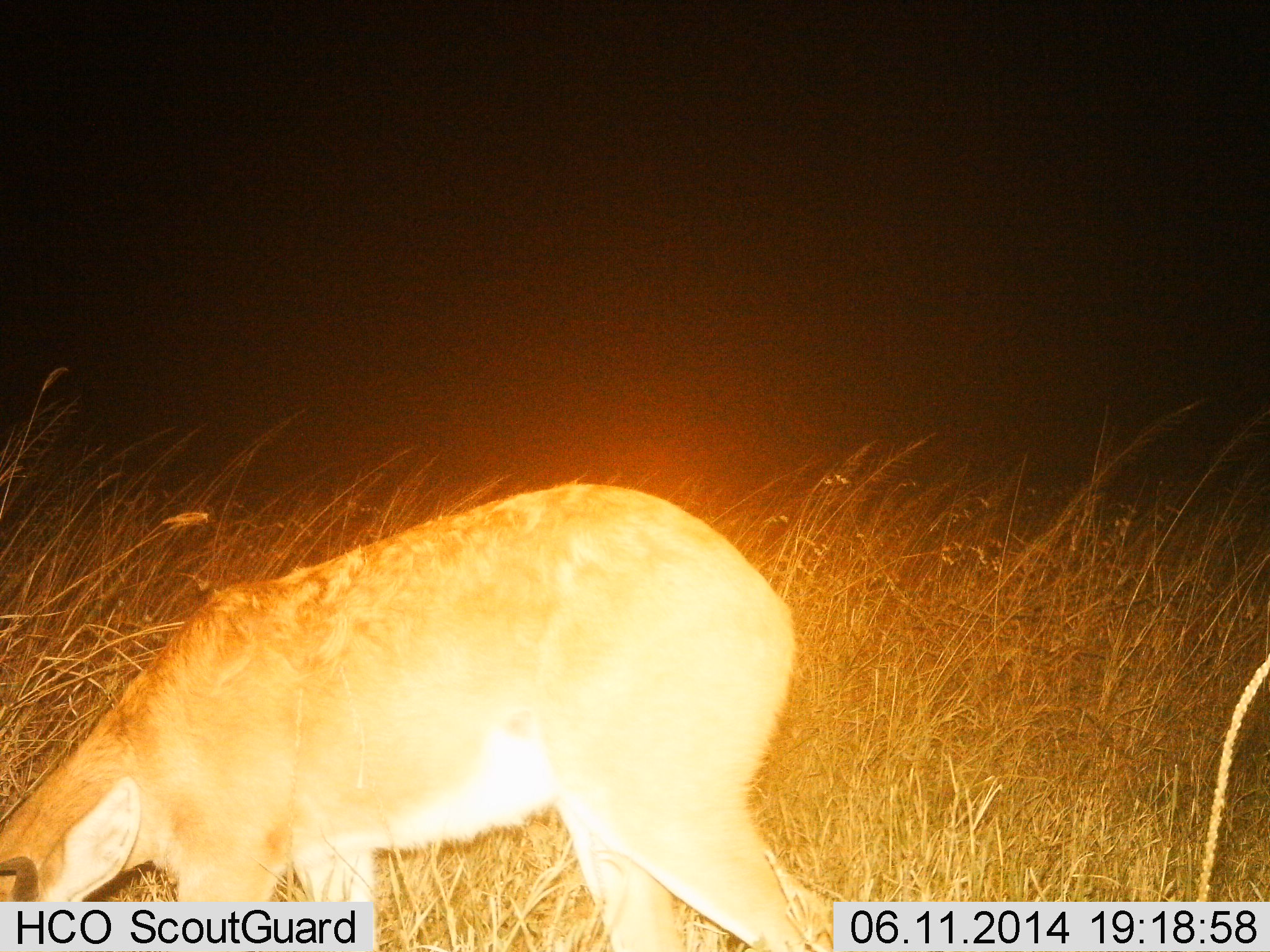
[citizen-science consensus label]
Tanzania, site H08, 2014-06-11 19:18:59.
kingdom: Animalia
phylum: Chordata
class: Mammalia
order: Artiodactyla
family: Bovidae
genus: Redunca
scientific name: Redunca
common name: reedbuck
Reedbuck (Redunca), count 1. Behavior (volunteer vote fractions): standing 29%, resting 0%, moving 7%, interacting 0%. Young present (vote fraction): 0%. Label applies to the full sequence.